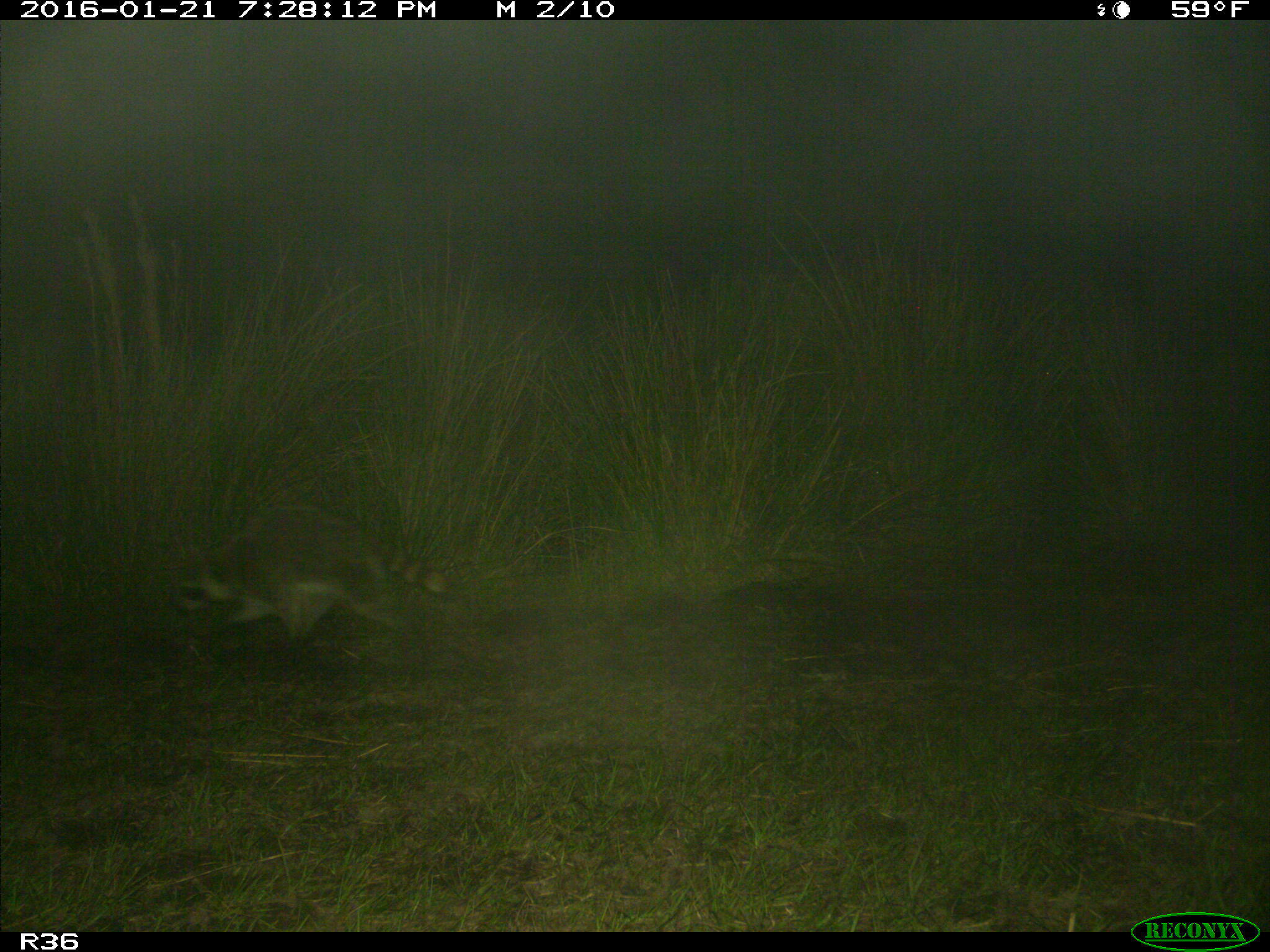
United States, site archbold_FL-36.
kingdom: Animalia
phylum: Chordata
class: Mammalia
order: Carnivora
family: Procyonidae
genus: Procyon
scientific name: Procyon lotor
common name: common raccoon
Procyon lotor (common raccoon).